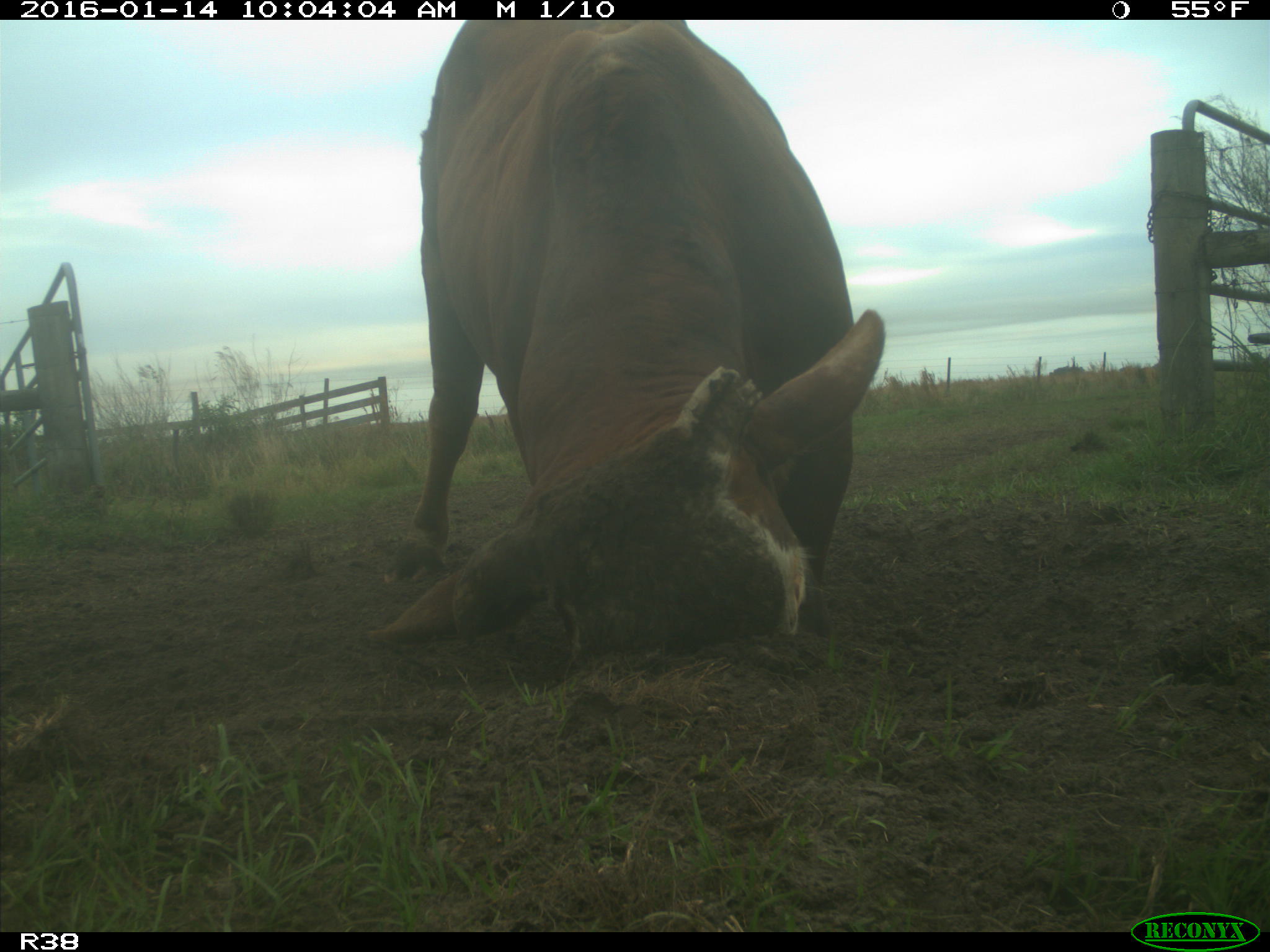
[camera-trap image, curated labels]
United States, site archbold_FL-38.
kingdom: Animalia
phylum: Chordata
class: Mammalia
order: Artiodactyla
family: Bovidae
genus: Bos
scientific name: Bos taurus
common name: domestic cow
Bos taurus (domestic cow).